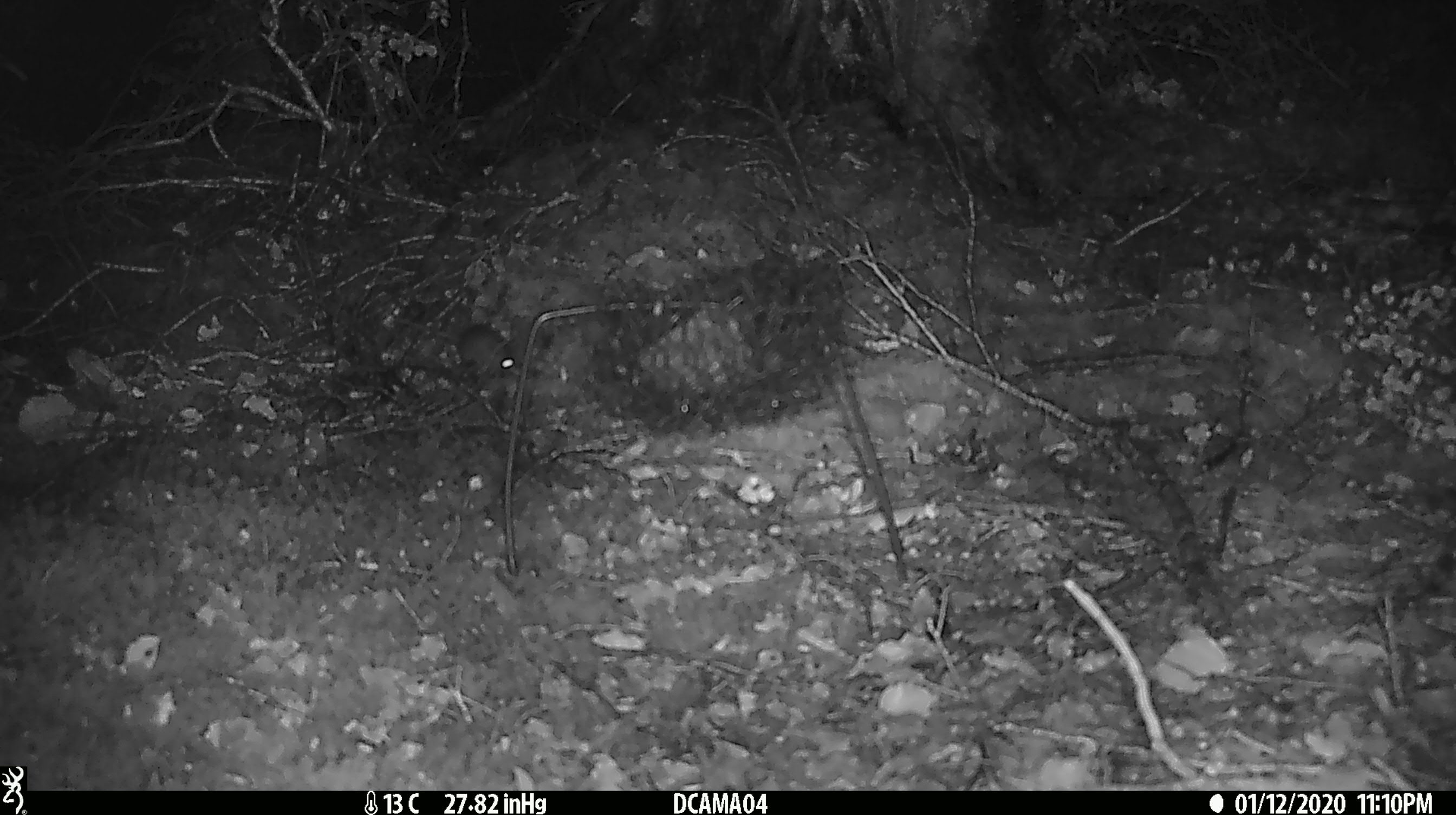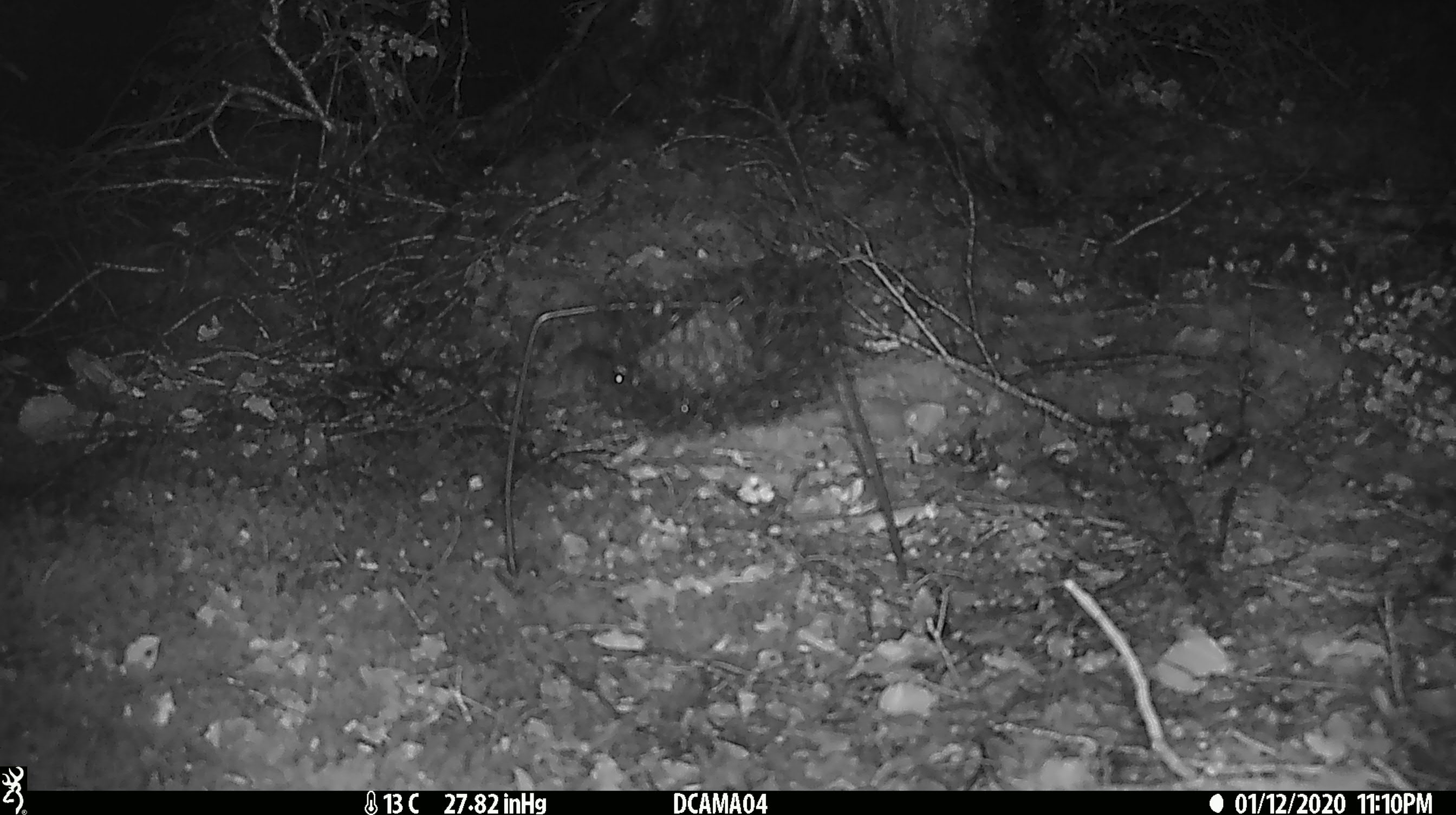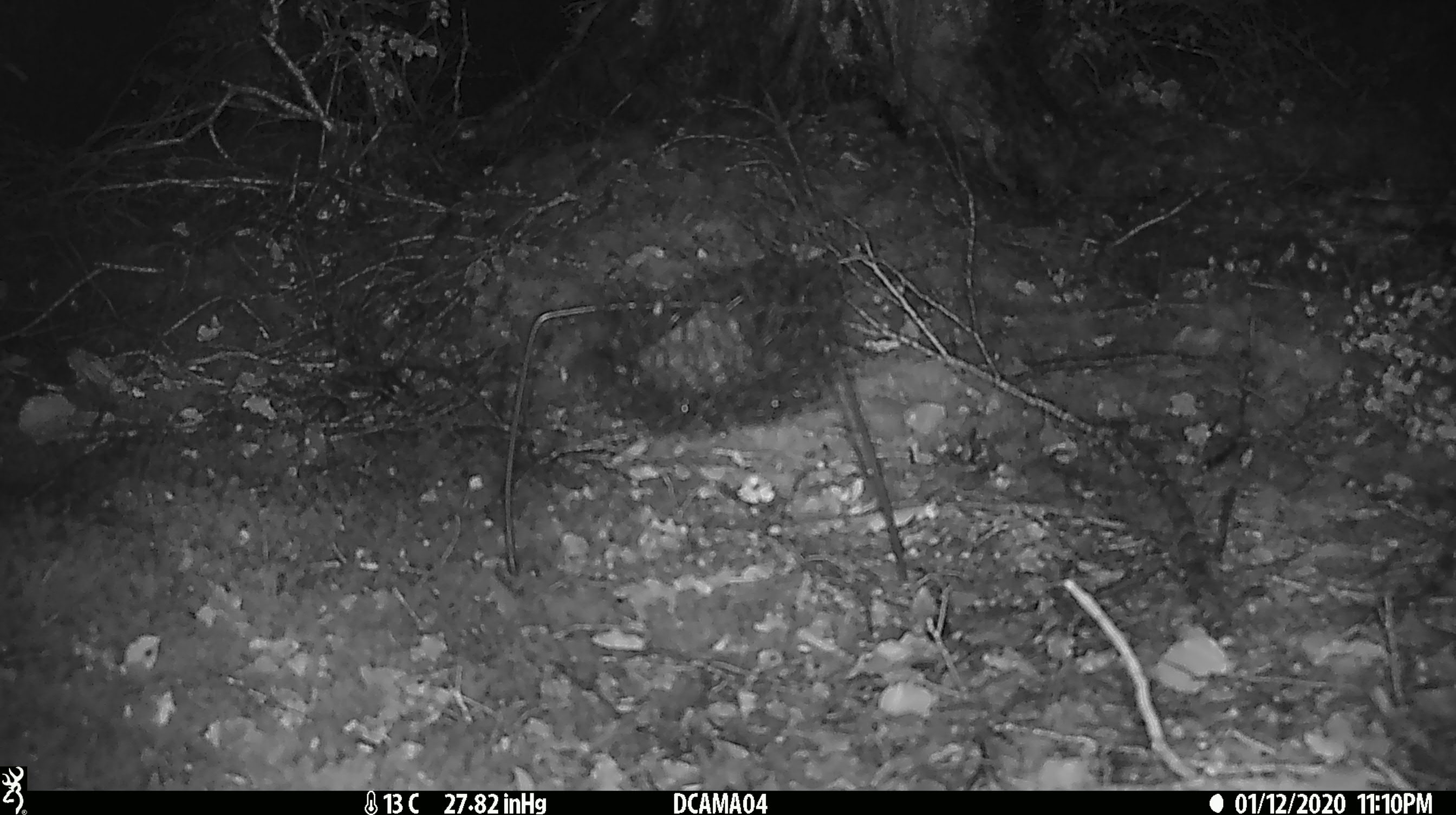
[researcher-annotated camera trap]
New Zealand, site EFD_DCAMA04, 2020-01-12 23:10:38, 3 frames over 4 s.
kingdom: Animalia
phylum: Chordata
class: Mammalia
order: Rodentia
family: Muridae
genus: Mus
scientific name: Mus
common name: mouse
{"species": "mouse (Mus)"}